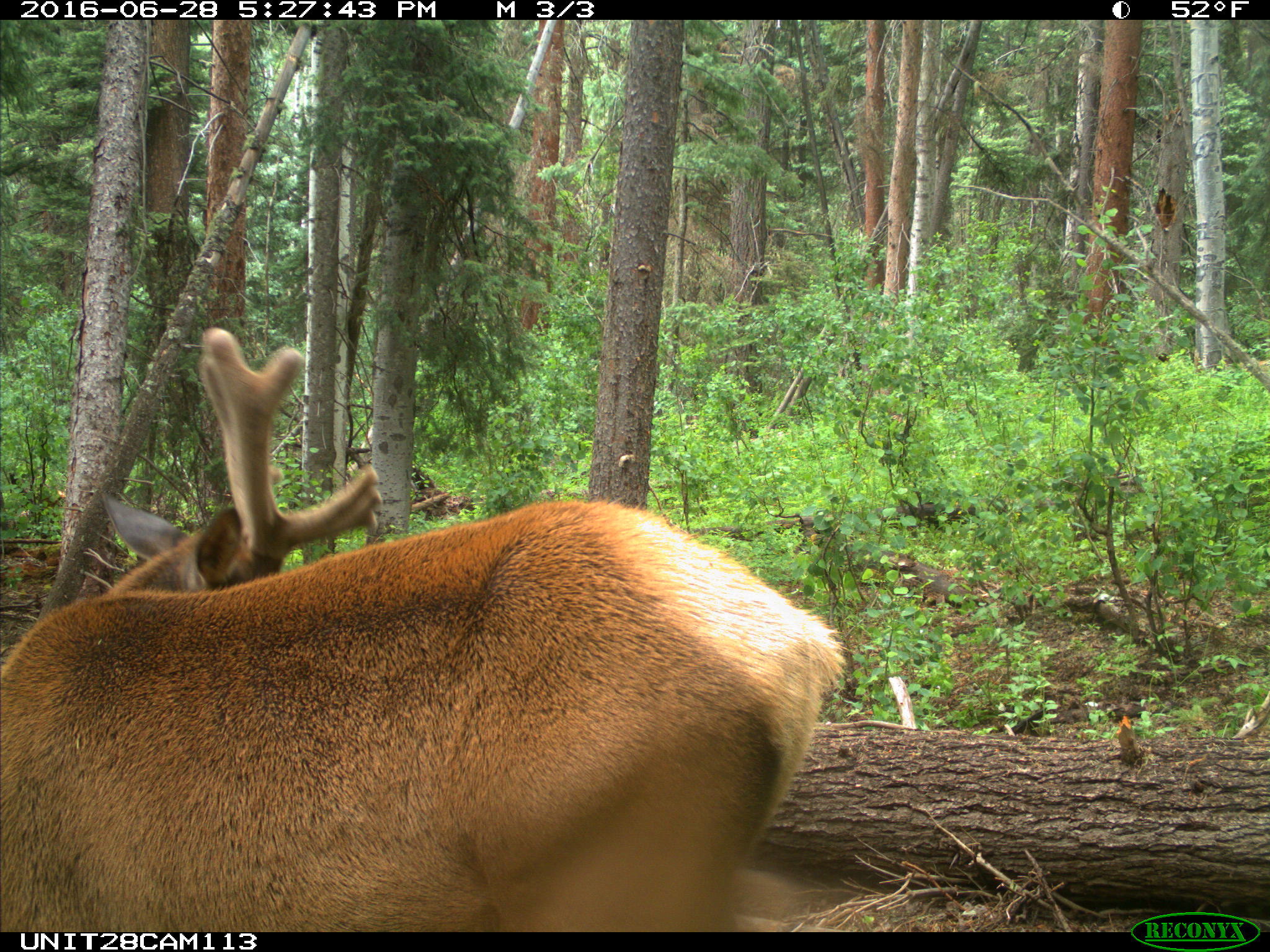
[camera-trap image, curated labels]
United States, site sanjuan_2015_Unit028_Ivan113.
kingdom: Animalia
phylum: Chordata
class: Mammalia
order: Artiodactyla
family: Cervidae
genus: Cervus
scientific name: Cervus elaphus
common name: red deer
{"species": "Cervus elaphus (red deer)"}